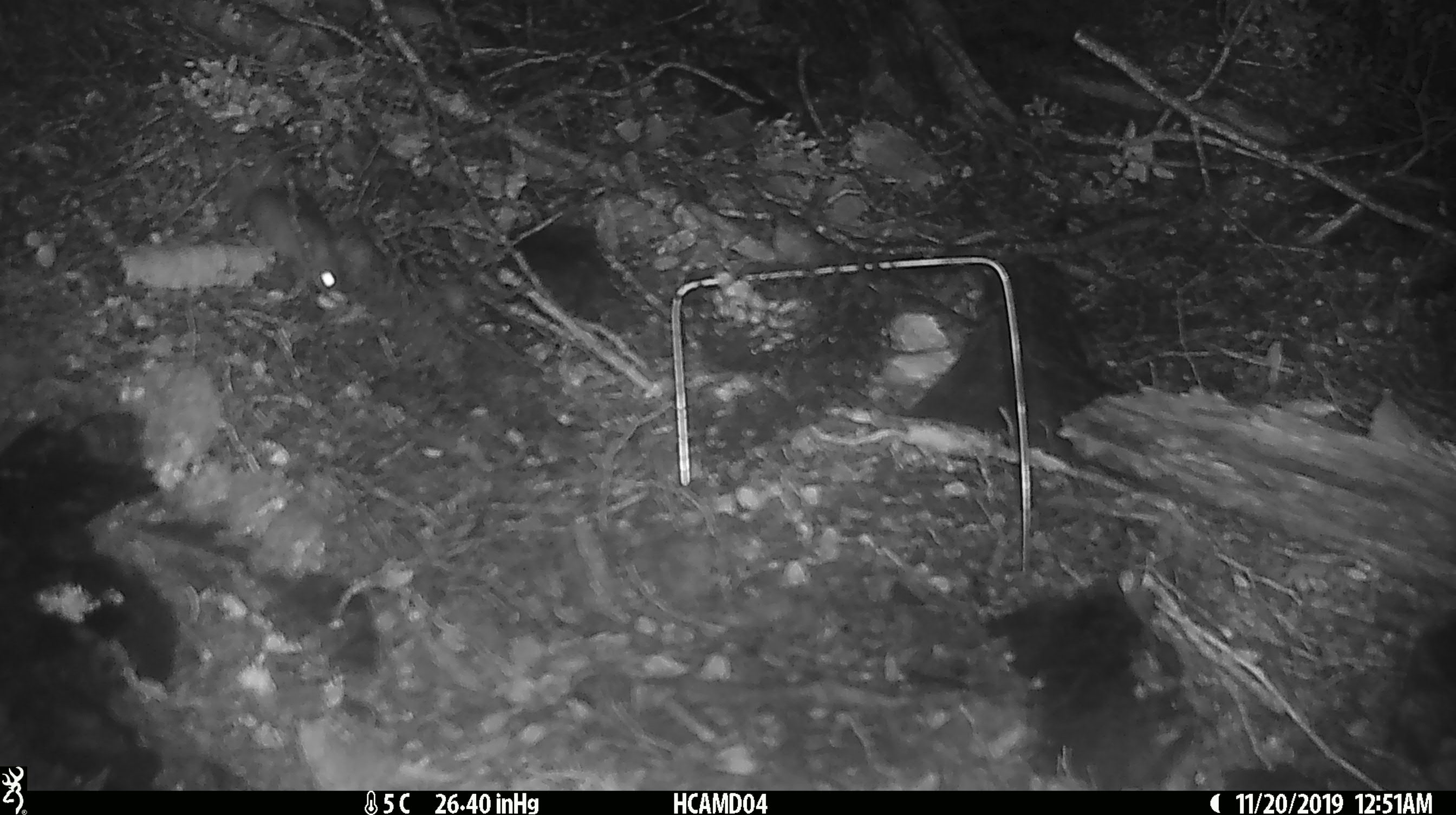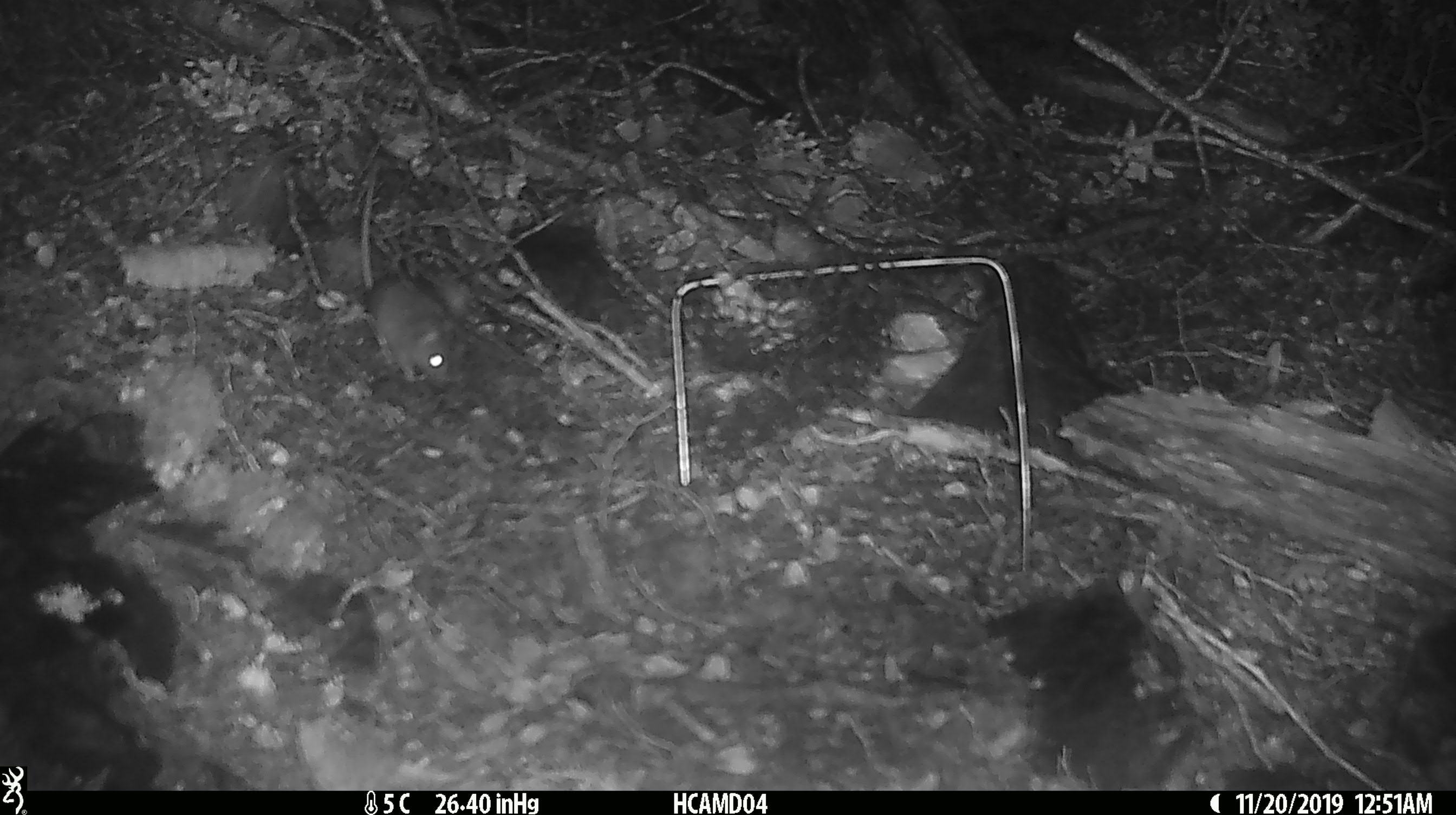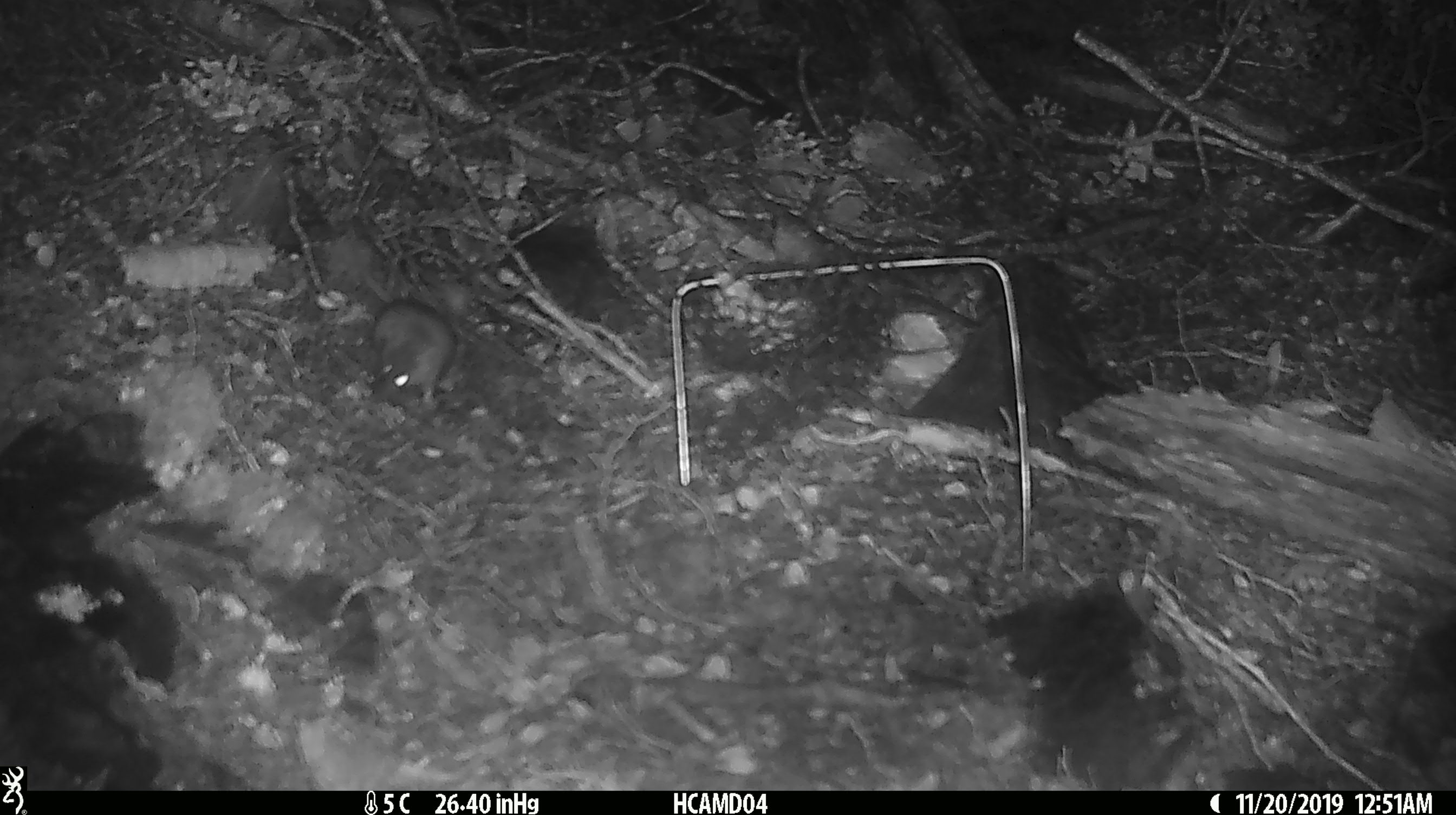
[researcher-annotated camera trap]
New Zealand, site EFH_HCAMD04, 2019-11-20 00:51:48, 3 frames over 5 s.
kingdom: Animalia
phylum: Chordata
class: Mammalia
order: Rodentia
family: Muridae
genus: Mus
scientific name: Mus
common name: mouse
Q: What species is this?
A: Mouse (Mus).